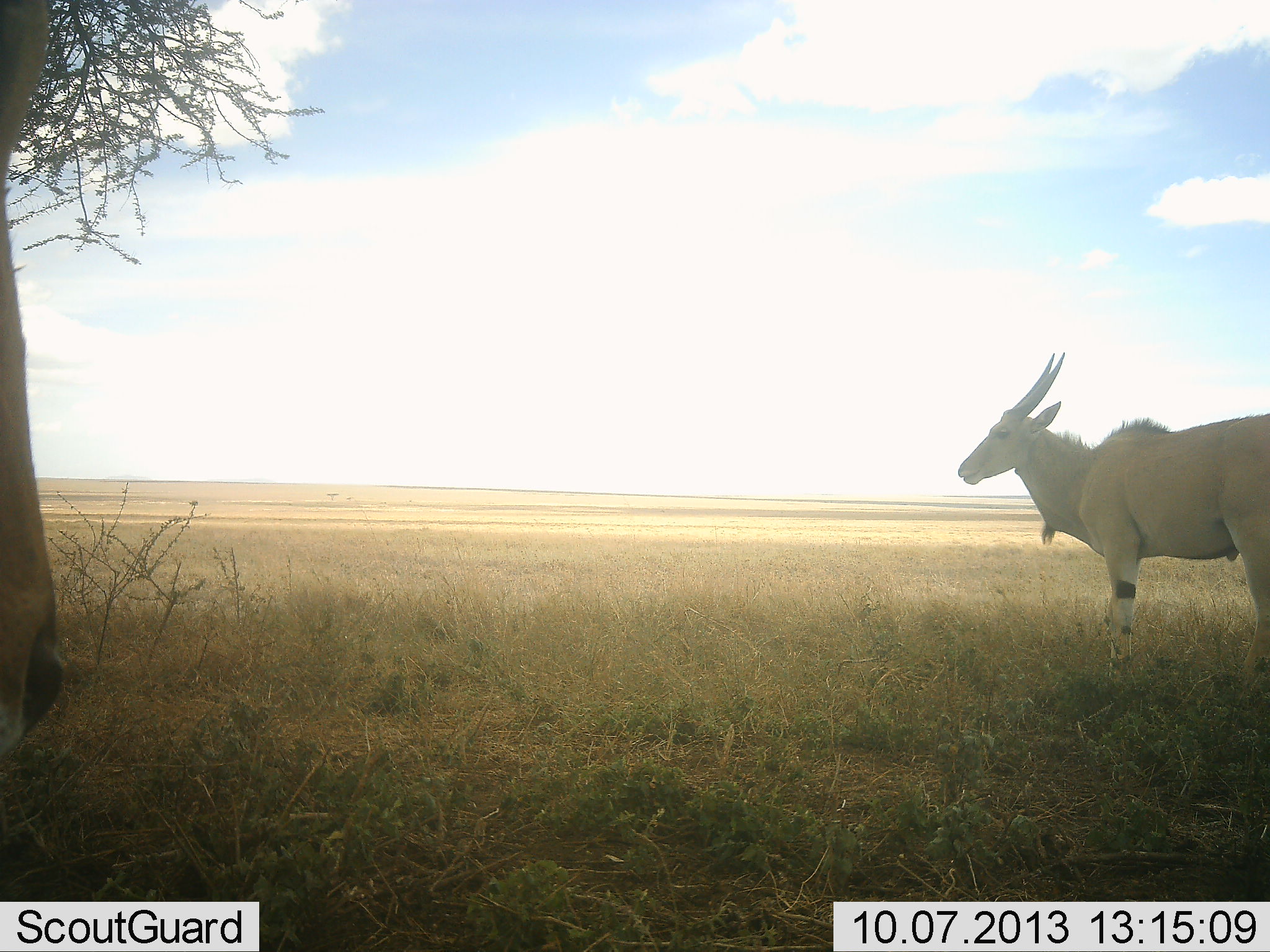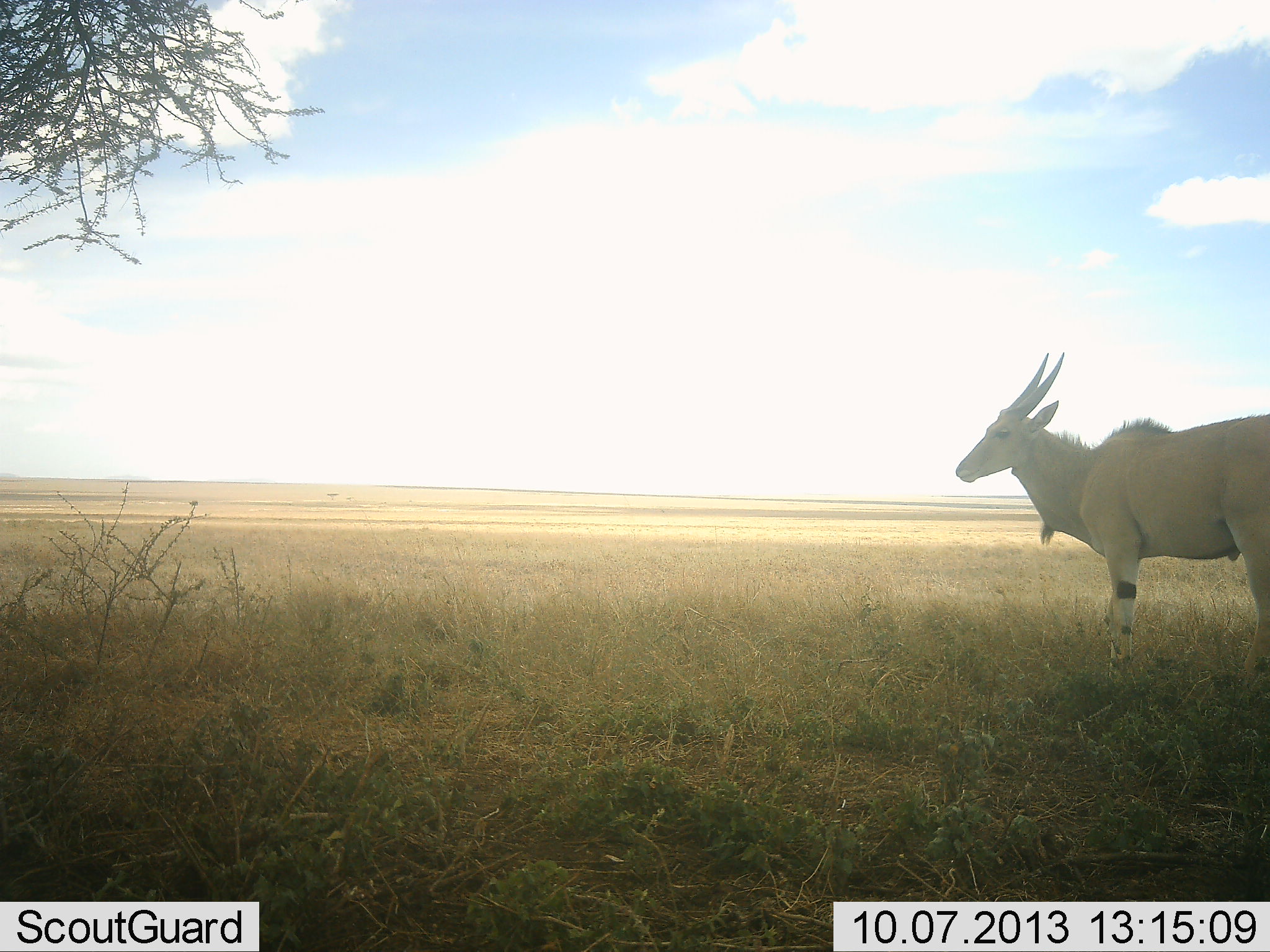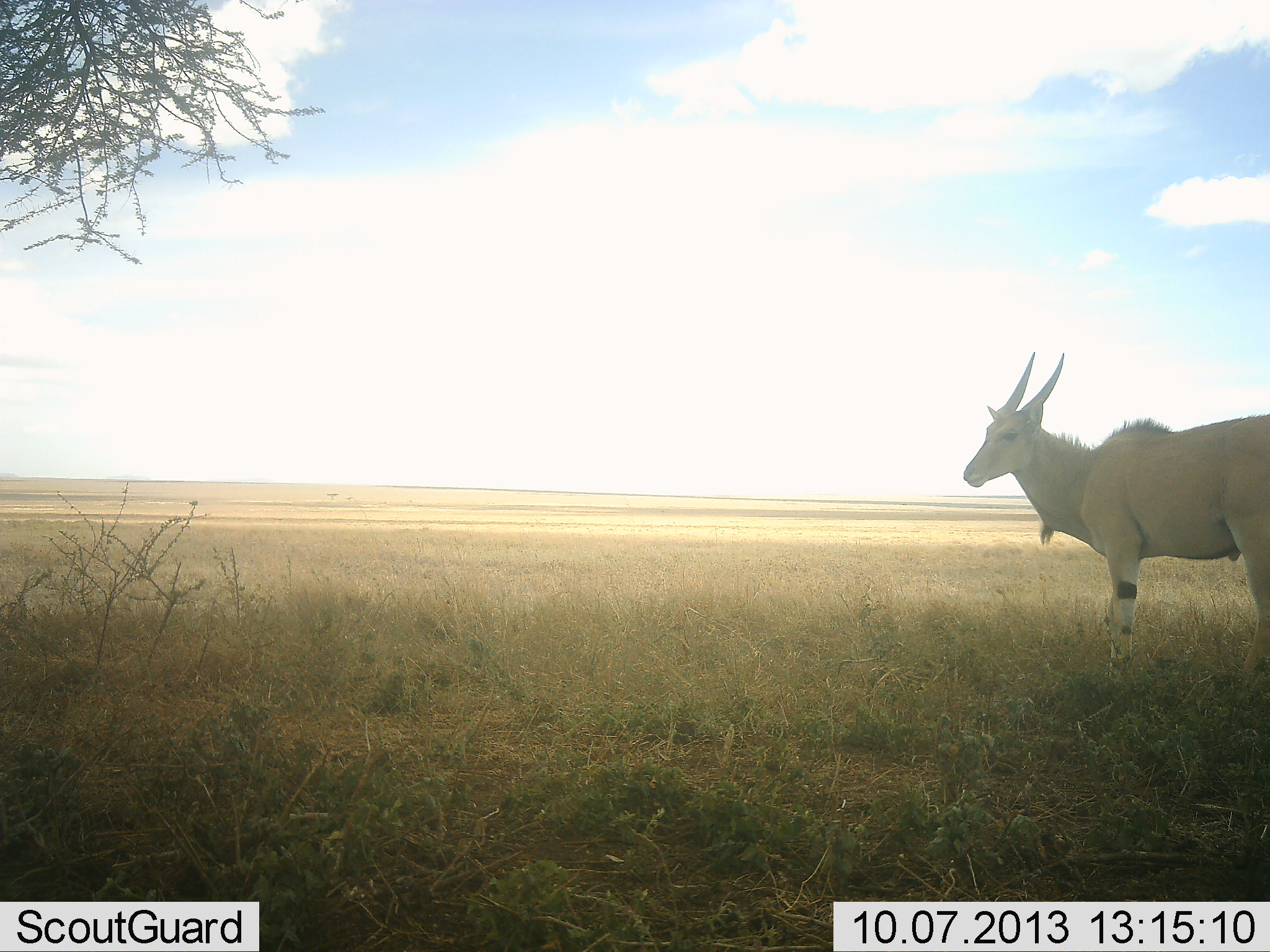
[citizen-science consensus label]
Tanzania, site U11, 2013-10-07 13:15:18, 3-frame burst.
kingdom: Animalia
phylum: Chordata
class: Mammalia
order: Artiodactyla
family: Bovidae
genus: Tragelaphus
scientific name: Tragelaphus oryx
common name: eland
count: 2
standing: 88%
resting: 4%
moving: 23%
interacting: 0%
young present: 0%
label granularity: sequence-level